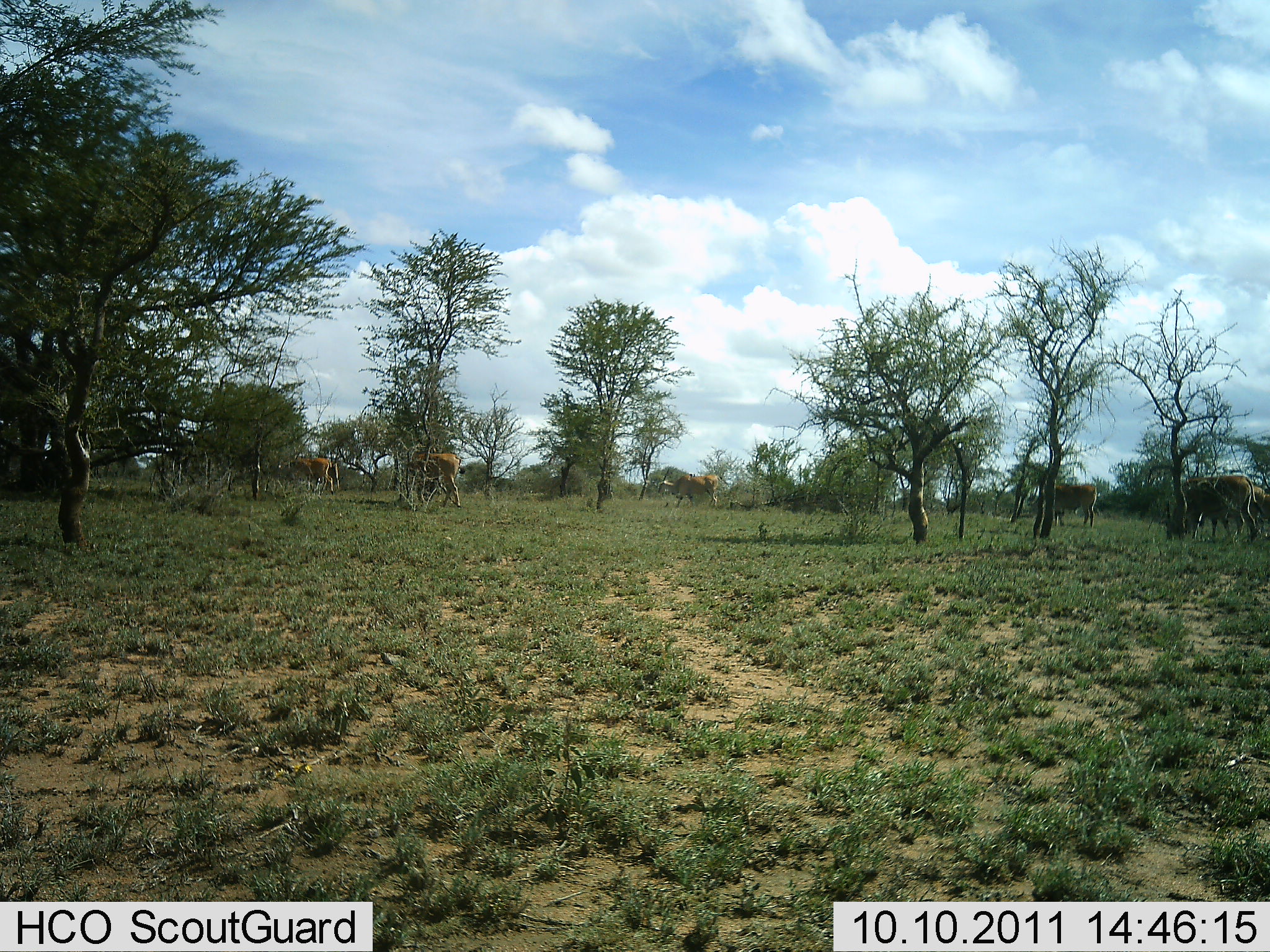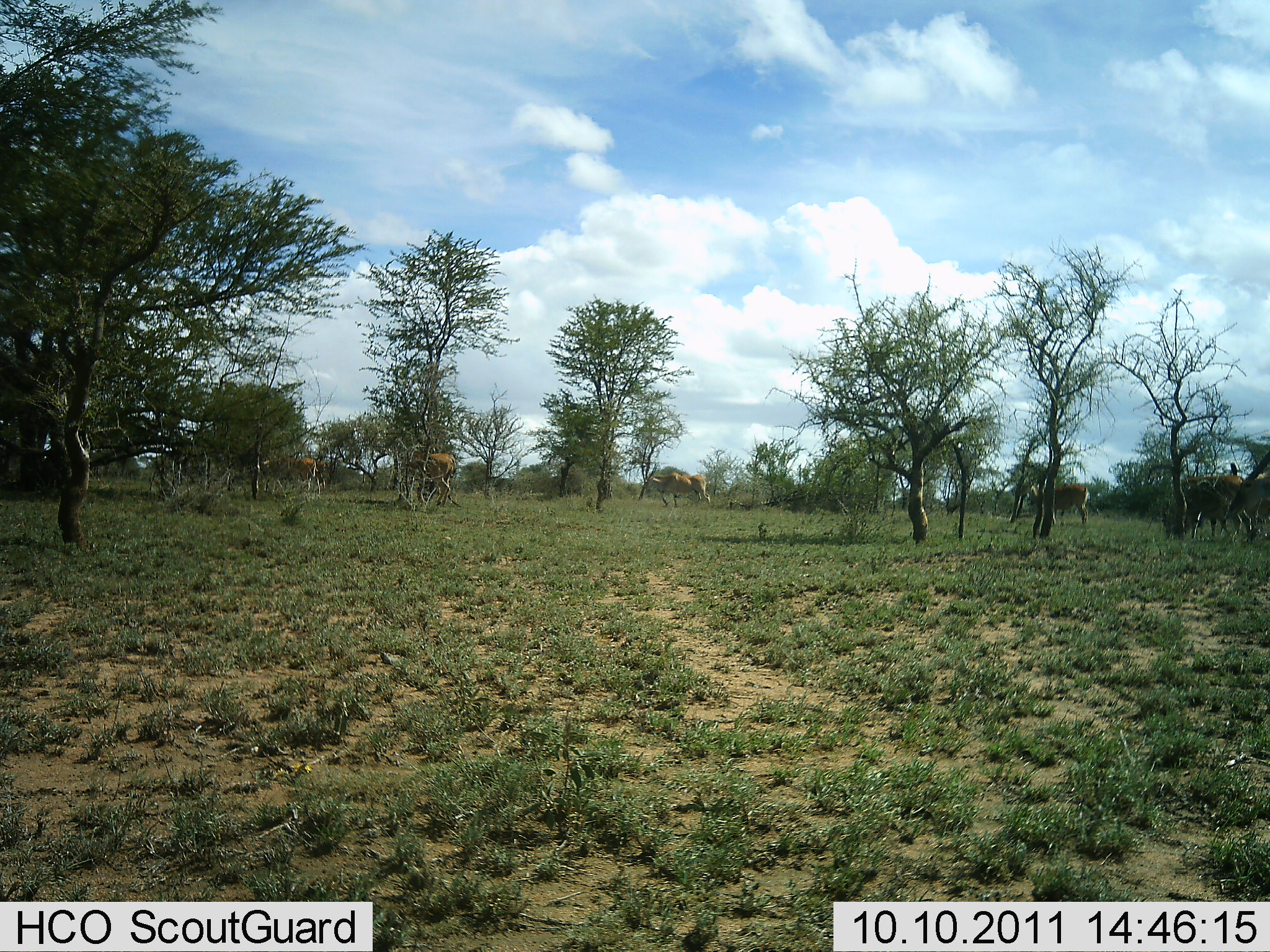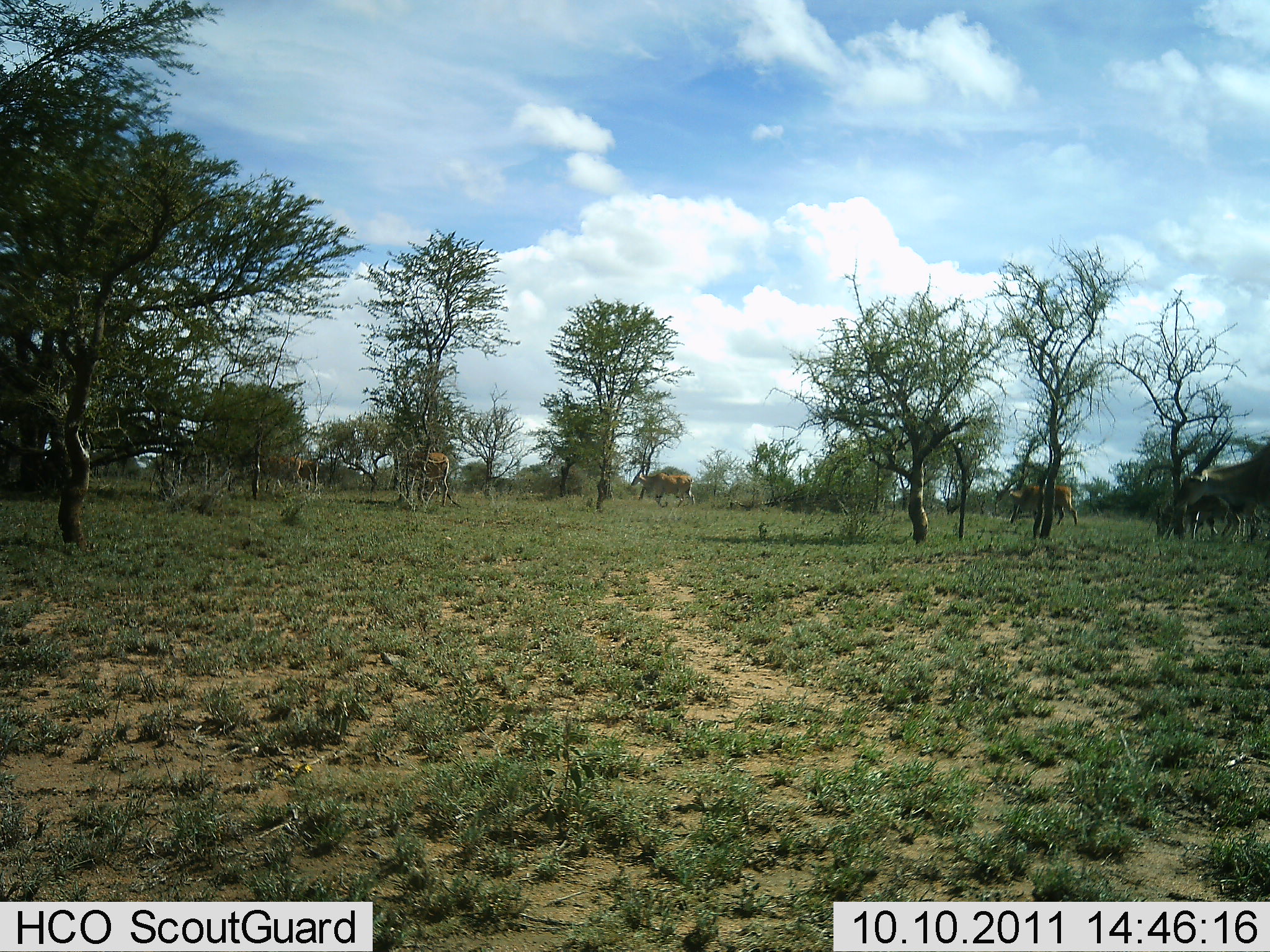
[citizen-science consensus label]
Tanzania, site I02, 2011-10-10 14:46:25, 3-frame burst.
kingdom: Animalia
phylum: Chordata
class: Mammalia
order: Artiodactyla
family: Bovidae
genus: Nanger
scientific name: Nanger granti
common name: grant's gazelle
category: gazellegrants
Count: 8.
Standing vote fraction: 12%.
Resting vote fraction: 0%.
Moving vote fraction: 100%.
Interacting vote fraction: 0%.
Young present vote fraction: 0%.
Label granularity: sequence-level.